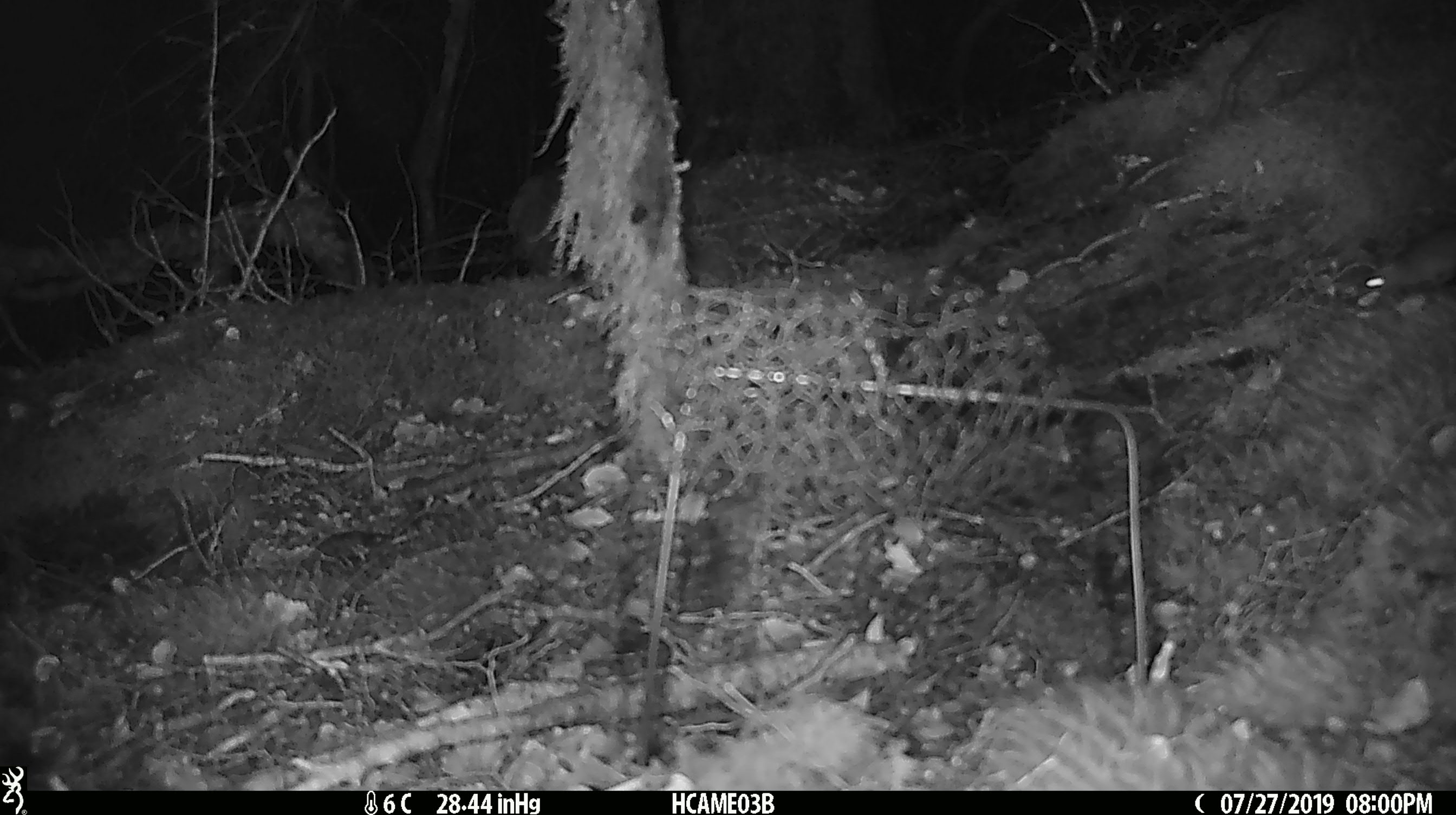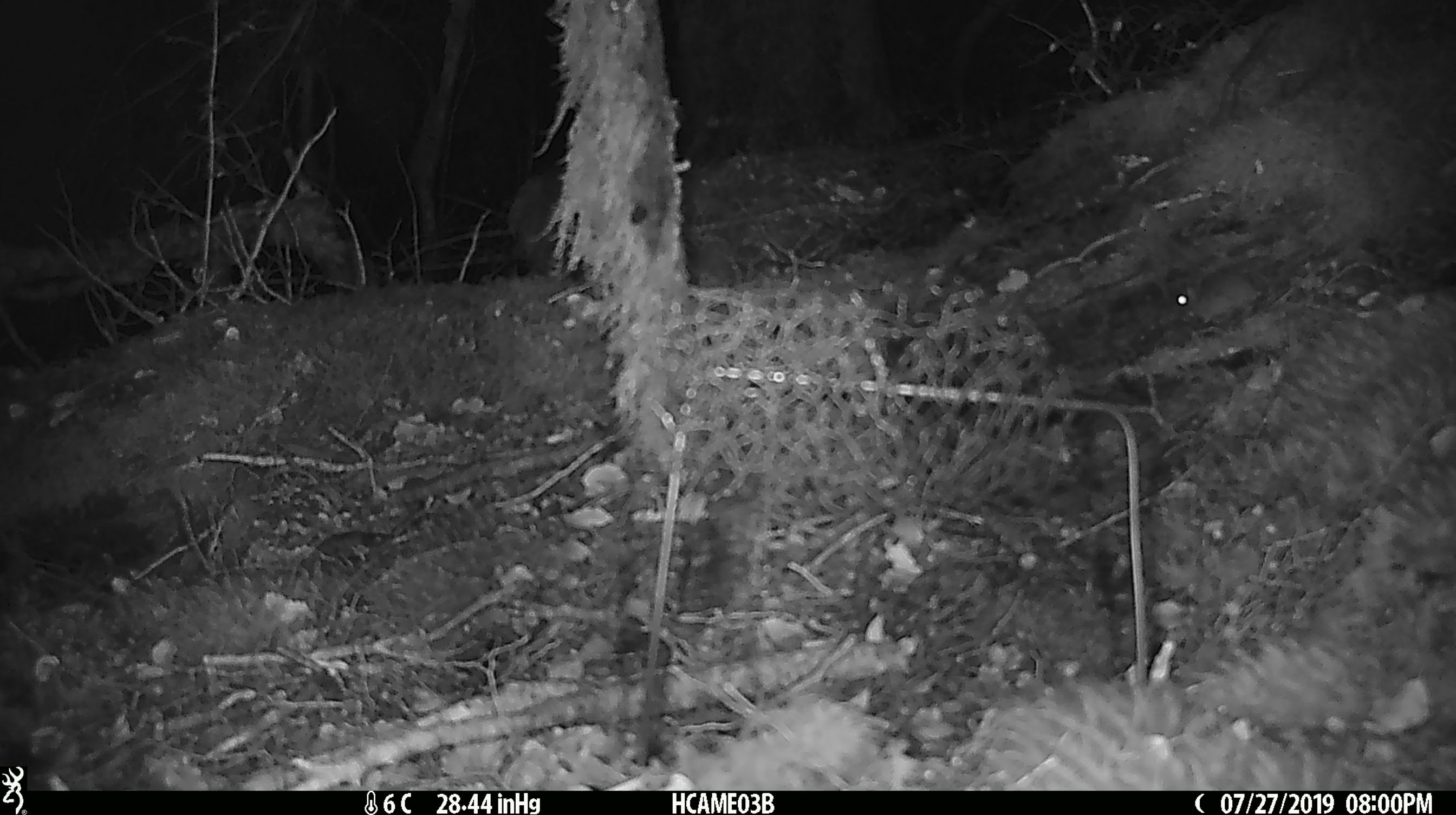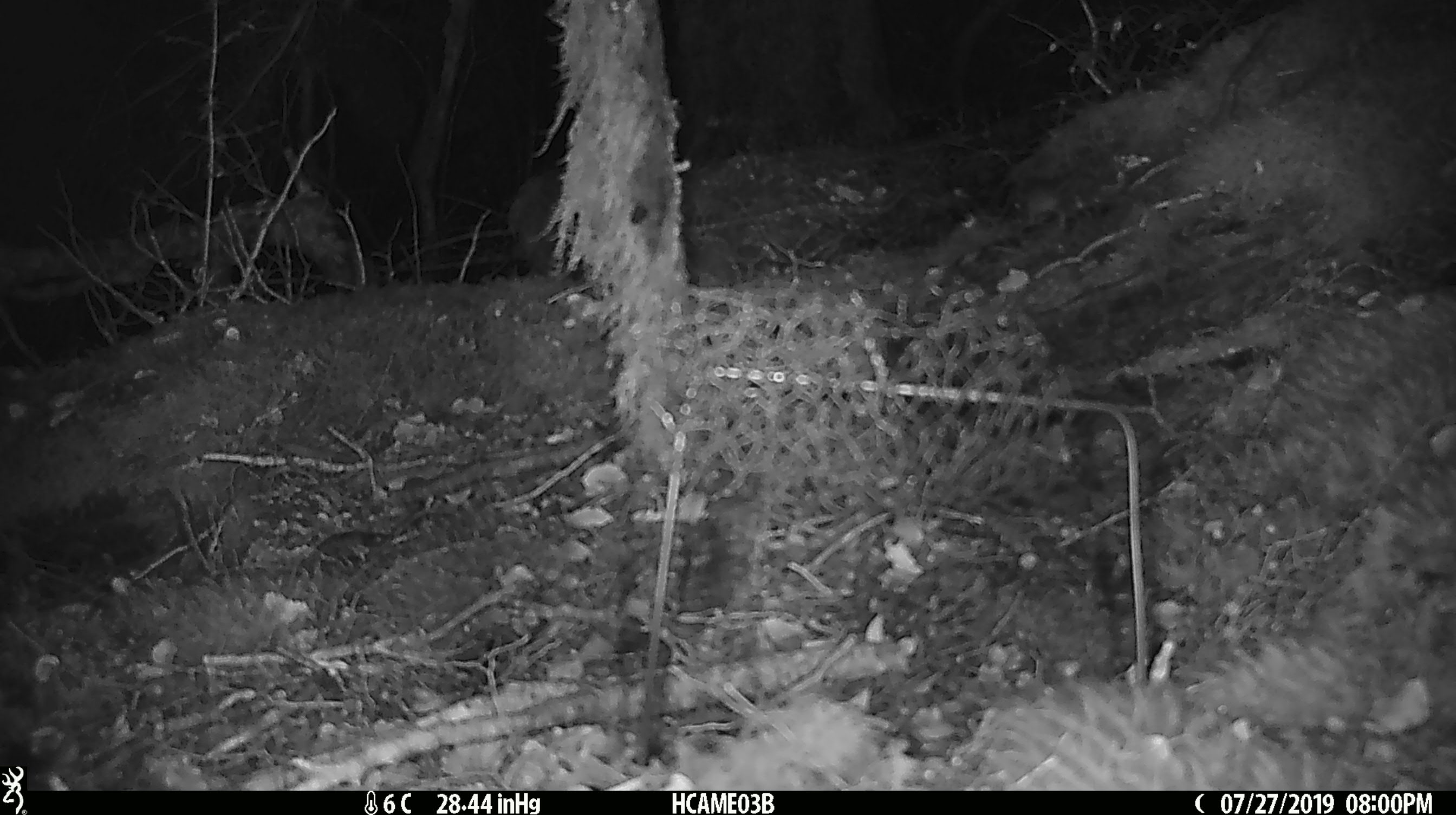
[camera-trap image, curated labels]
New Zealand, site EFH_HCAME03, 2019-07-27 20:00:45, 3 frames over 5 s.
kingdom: Animalia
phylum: Chordata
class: Mammalia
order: Rodentia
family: Muridae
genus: Mus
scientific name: Mus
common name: mouse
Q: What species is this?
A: Mouse (Mus).